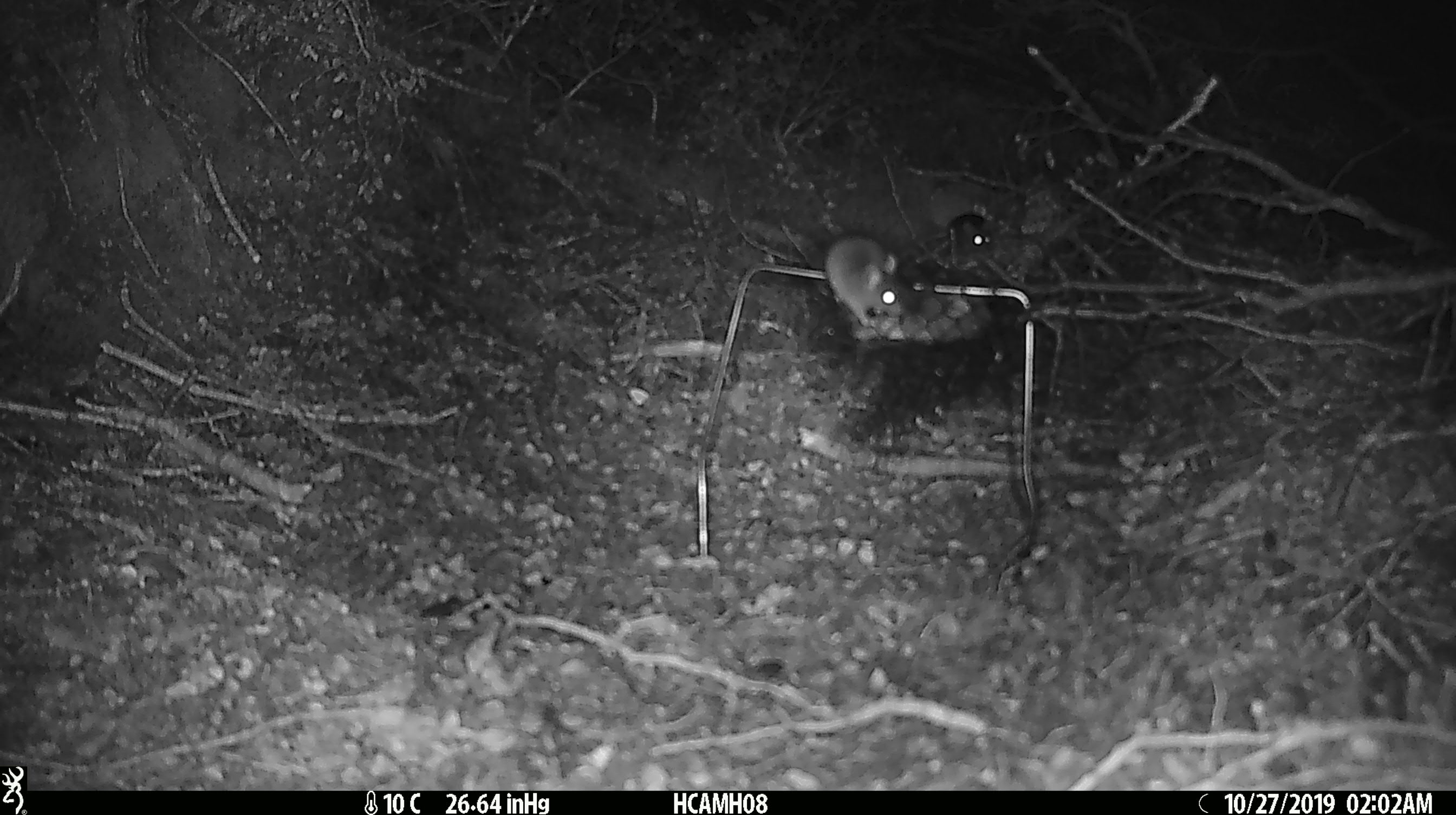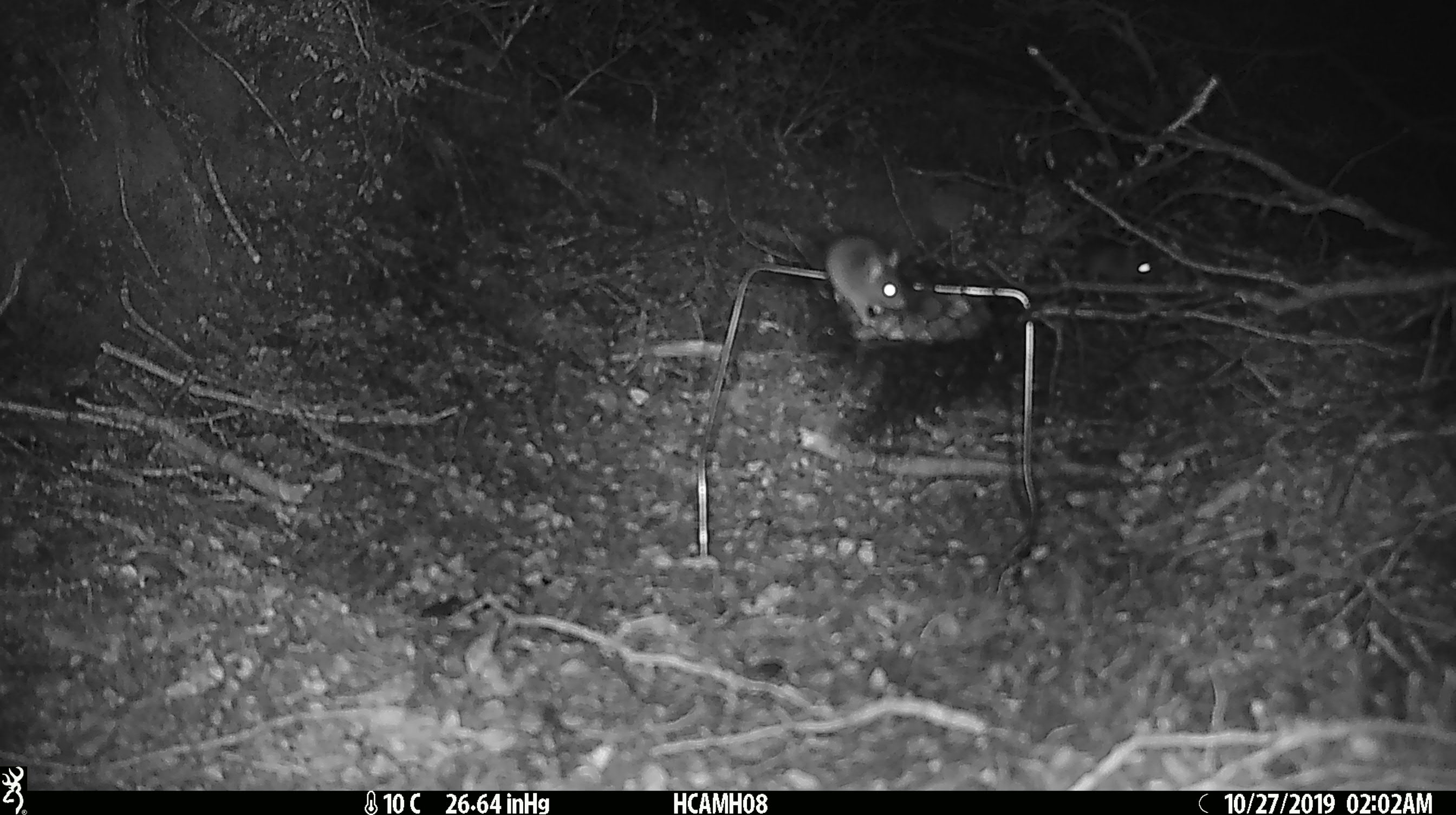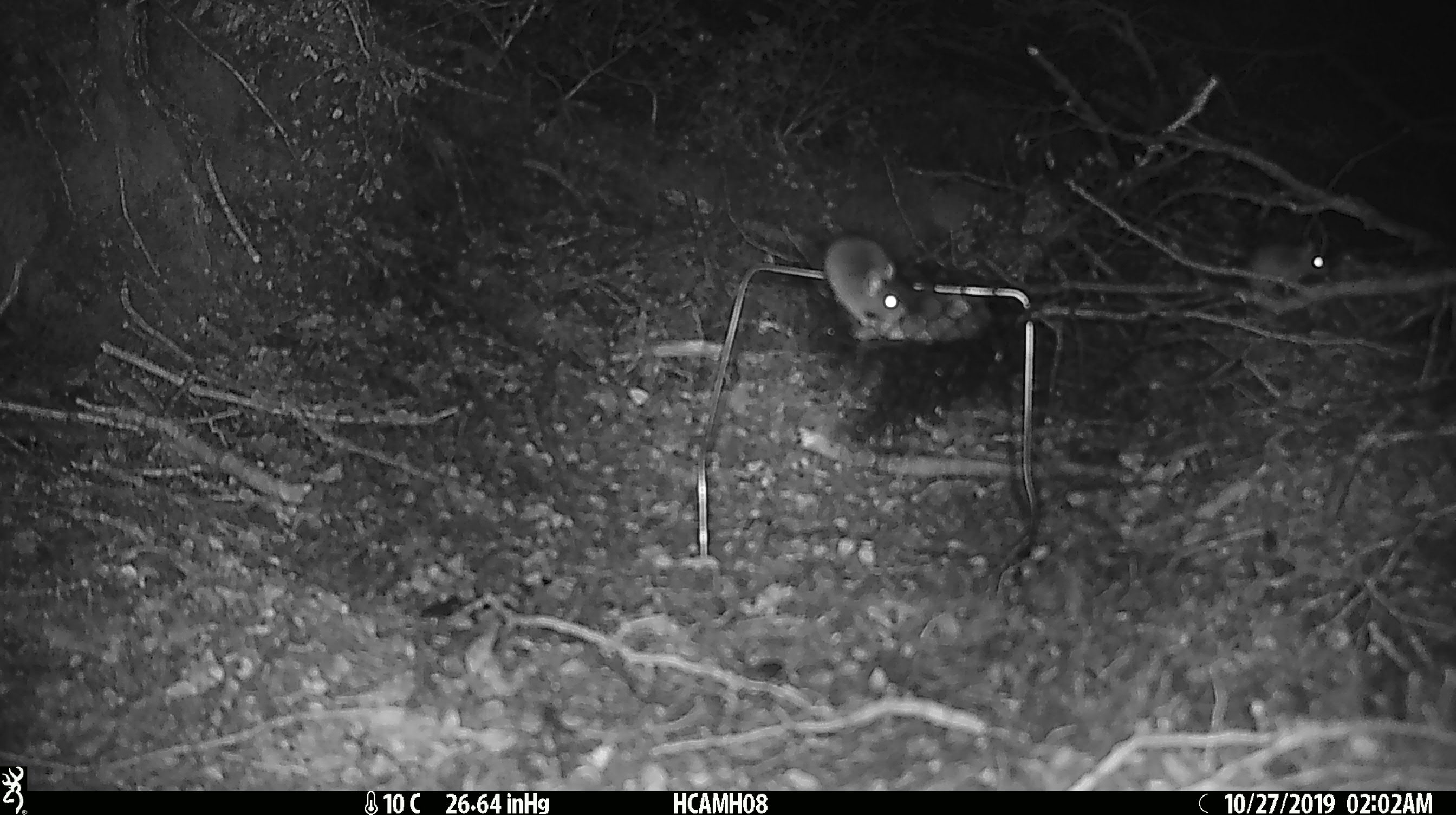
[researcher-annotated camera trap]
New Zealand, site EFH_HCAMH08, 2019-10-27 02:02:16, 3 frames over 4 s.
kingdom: Animalia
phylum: Chordata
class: Mammalia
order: Rodentia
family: Muridae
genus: Mus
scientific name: Mus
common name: mouse